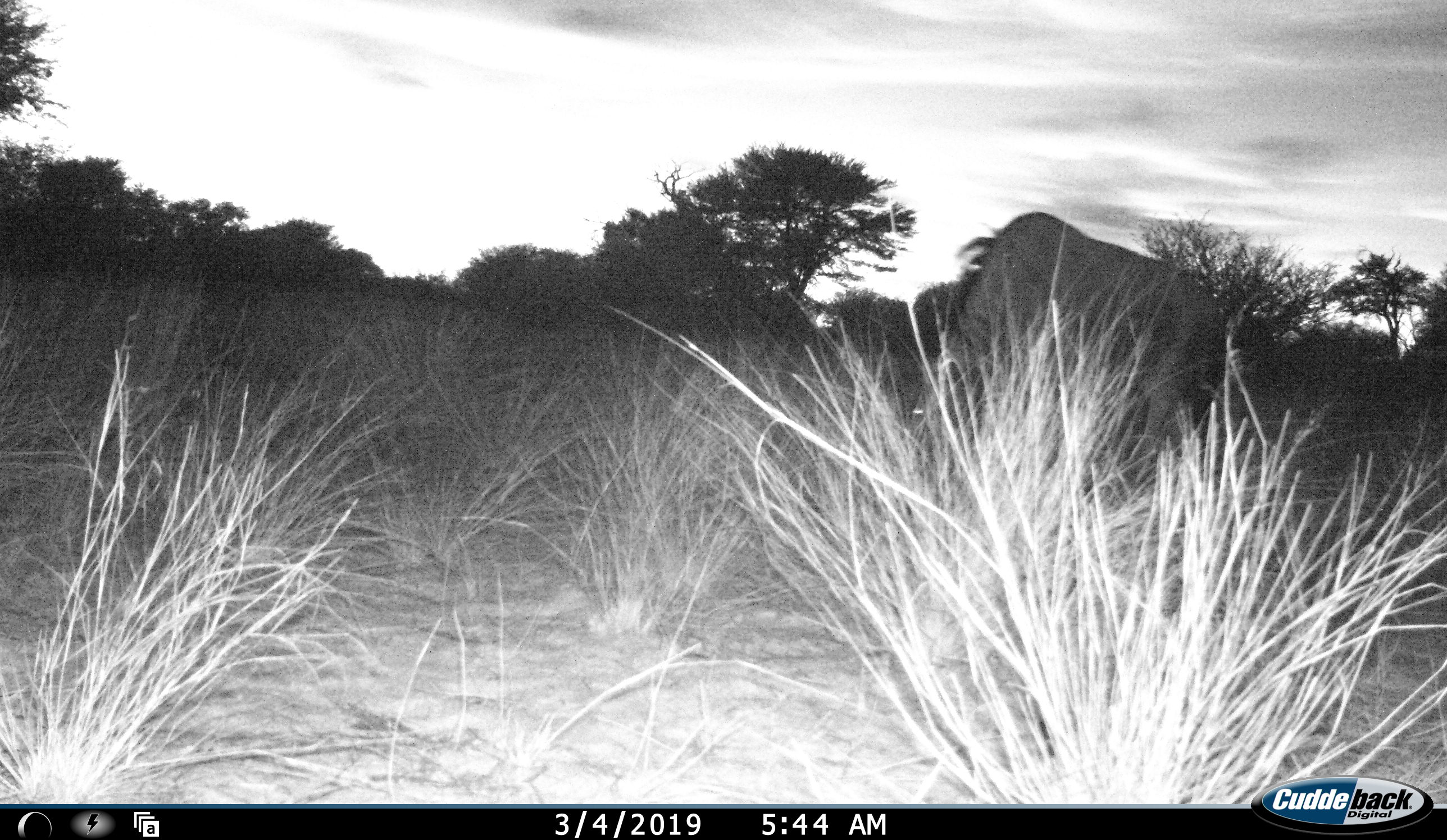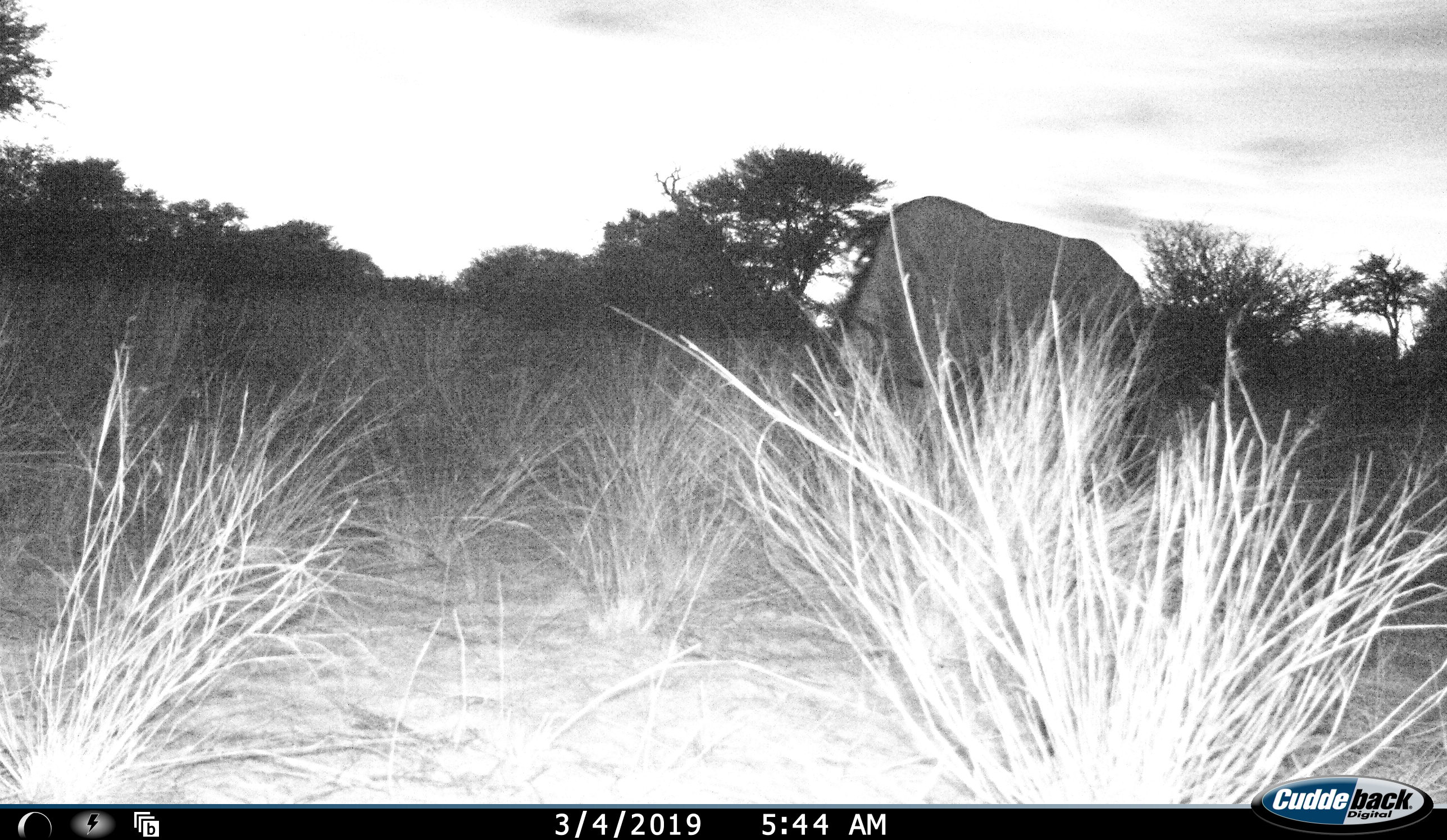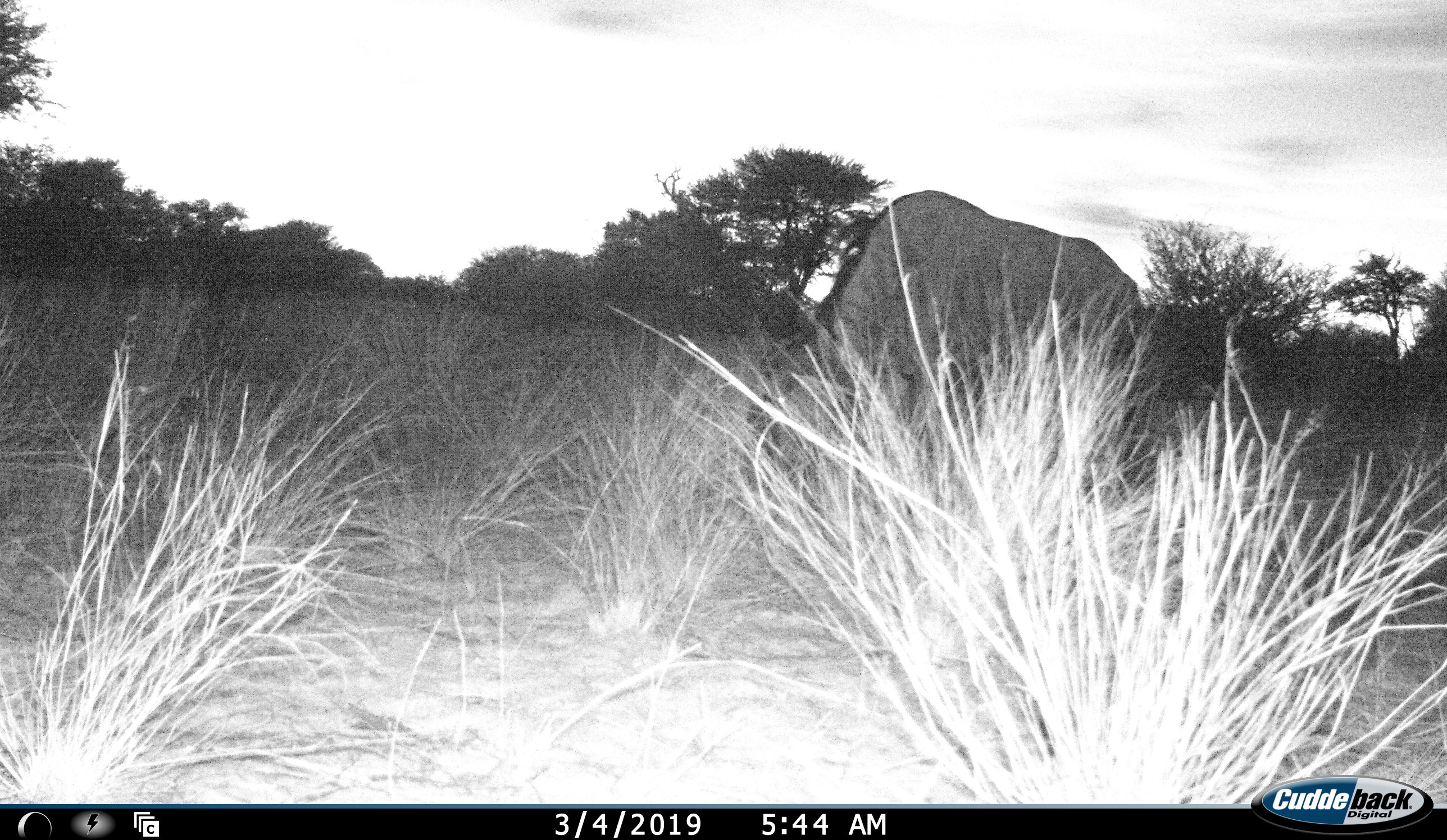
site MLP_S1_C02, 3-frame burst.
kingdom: Animalia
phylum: Chordata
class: Mammalia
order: Artiodactyla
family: Bovidae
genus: Connochaetes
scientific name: Connochaetes taurinus taurinus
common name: blue wildebeest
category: wildebeestblue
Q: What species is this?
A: Wildebeestblue (blue wildebeest) (Connochaetes taurinus taurinus).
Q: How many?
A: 1.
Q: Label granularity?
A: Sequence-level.